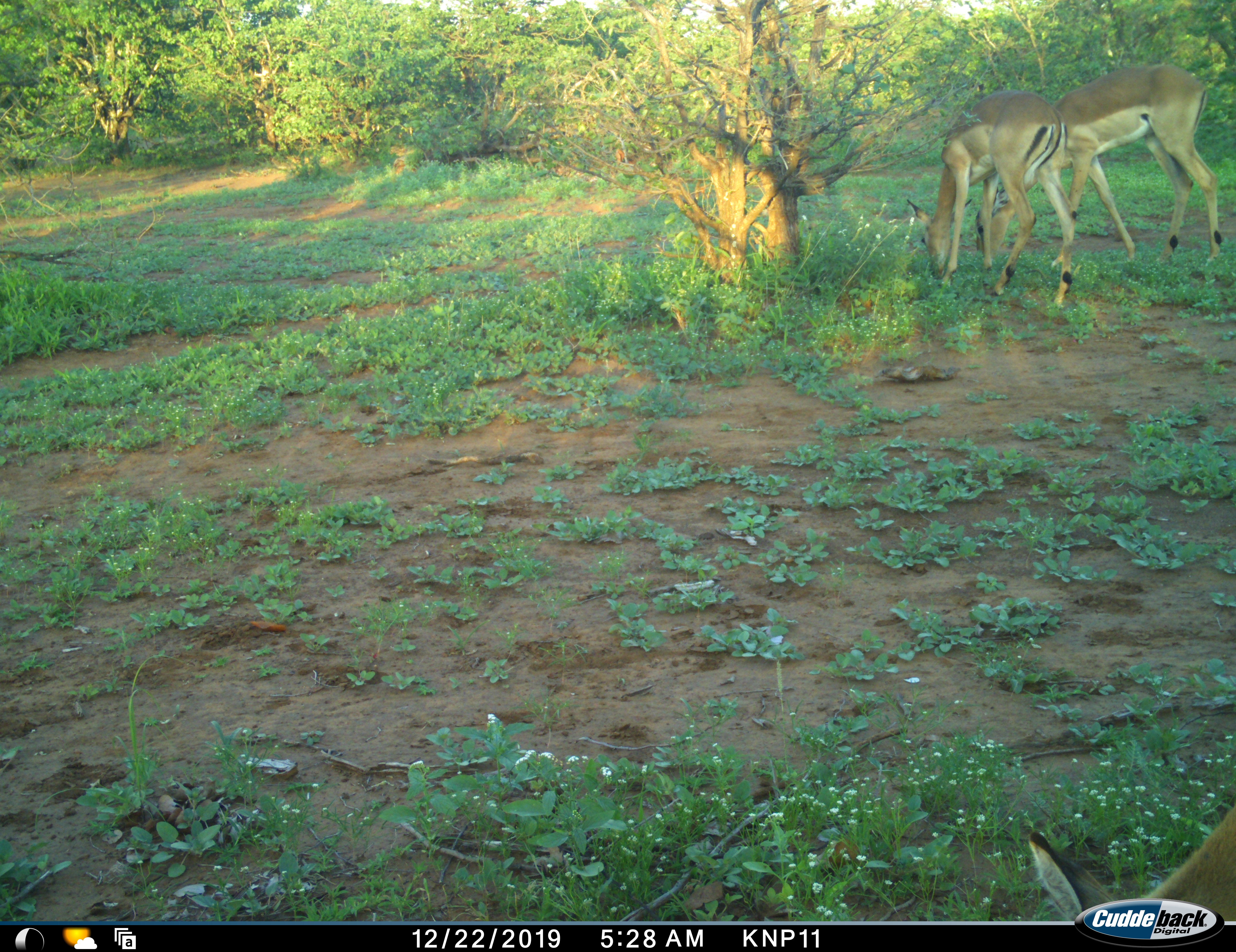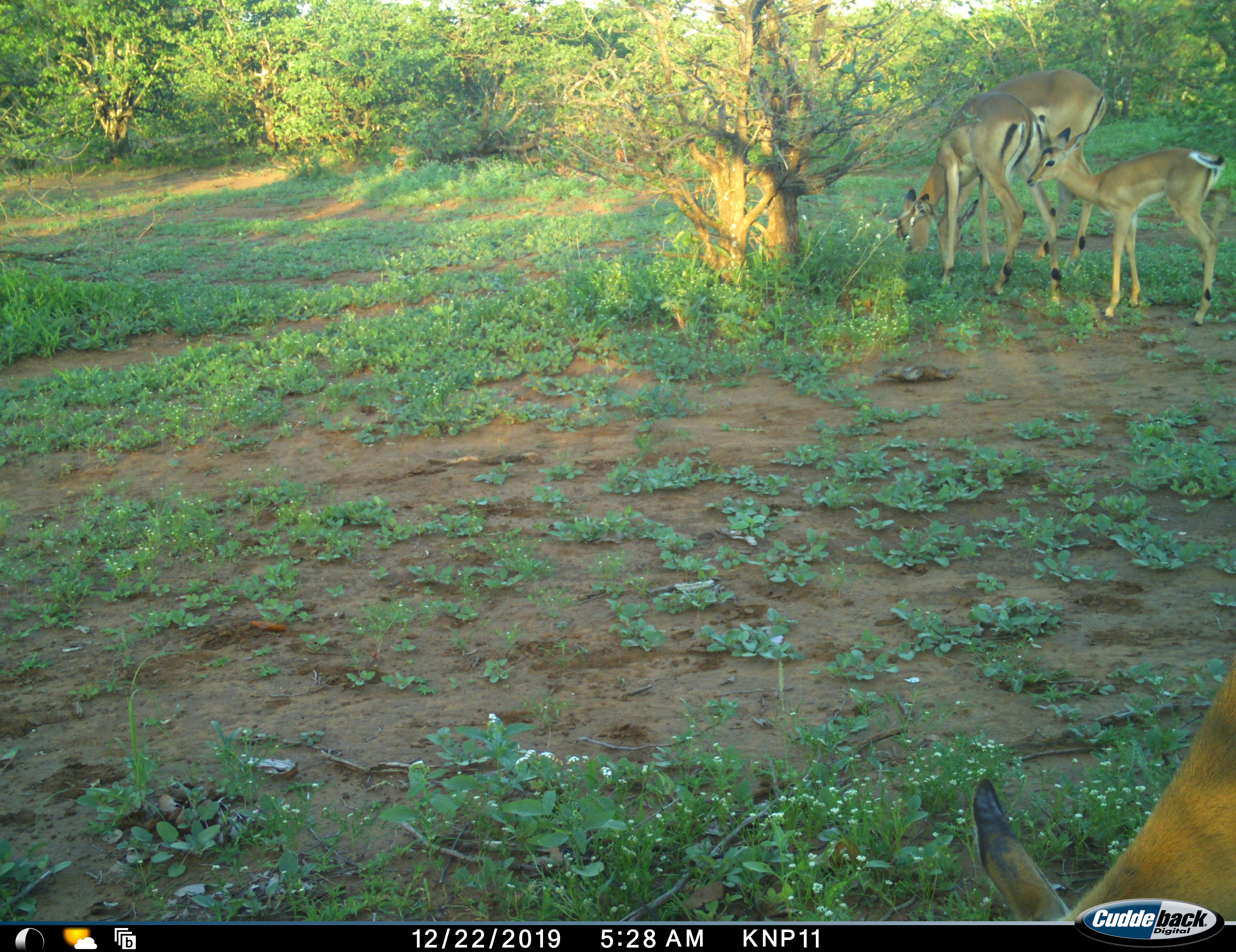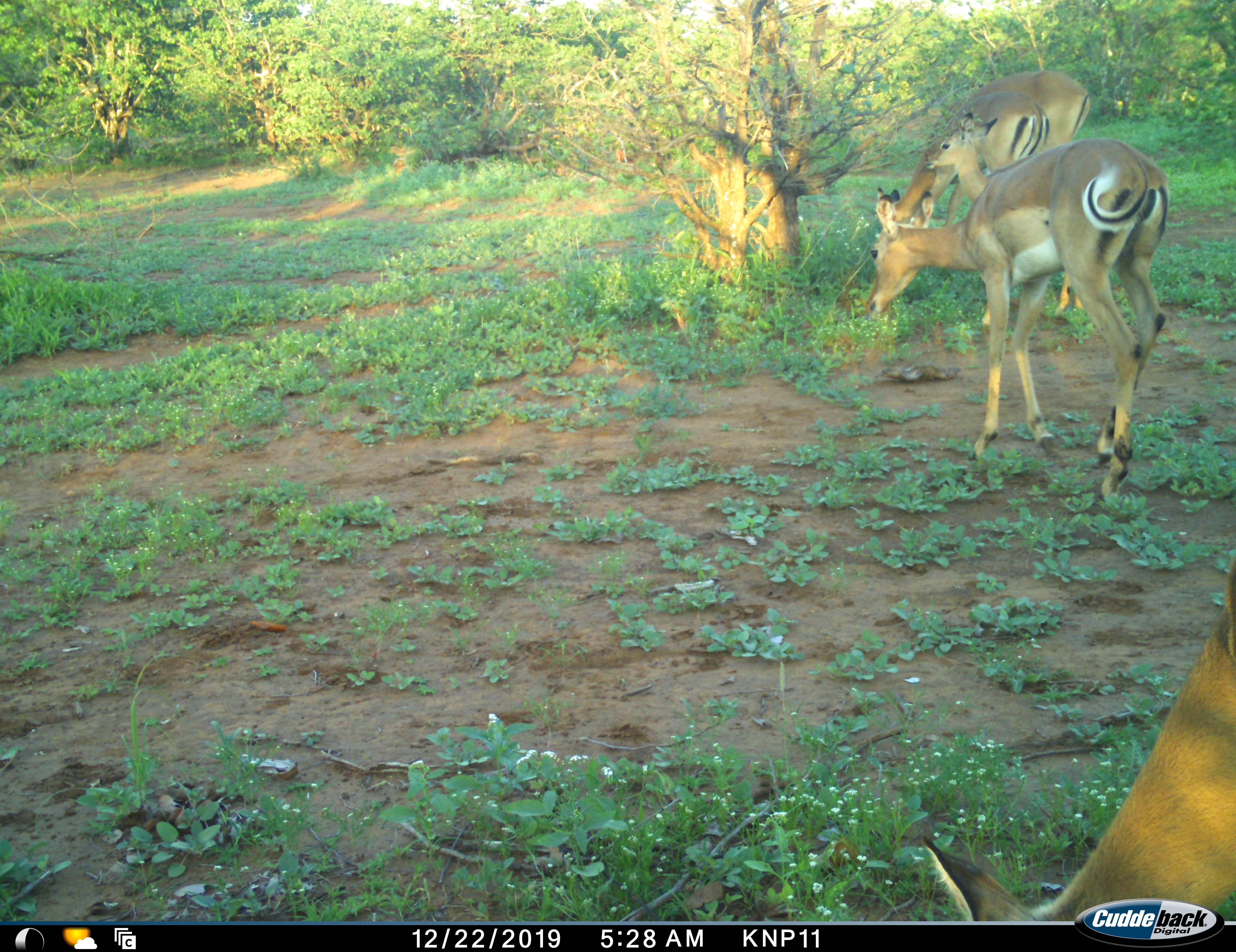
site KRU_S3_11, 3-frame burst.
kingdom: Animalia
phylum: Chordata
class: Mammalia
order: Artiodactyla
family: Bovidae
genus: Aepyceros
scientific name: Aepyceros melampus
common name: impala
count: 4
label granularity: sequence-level